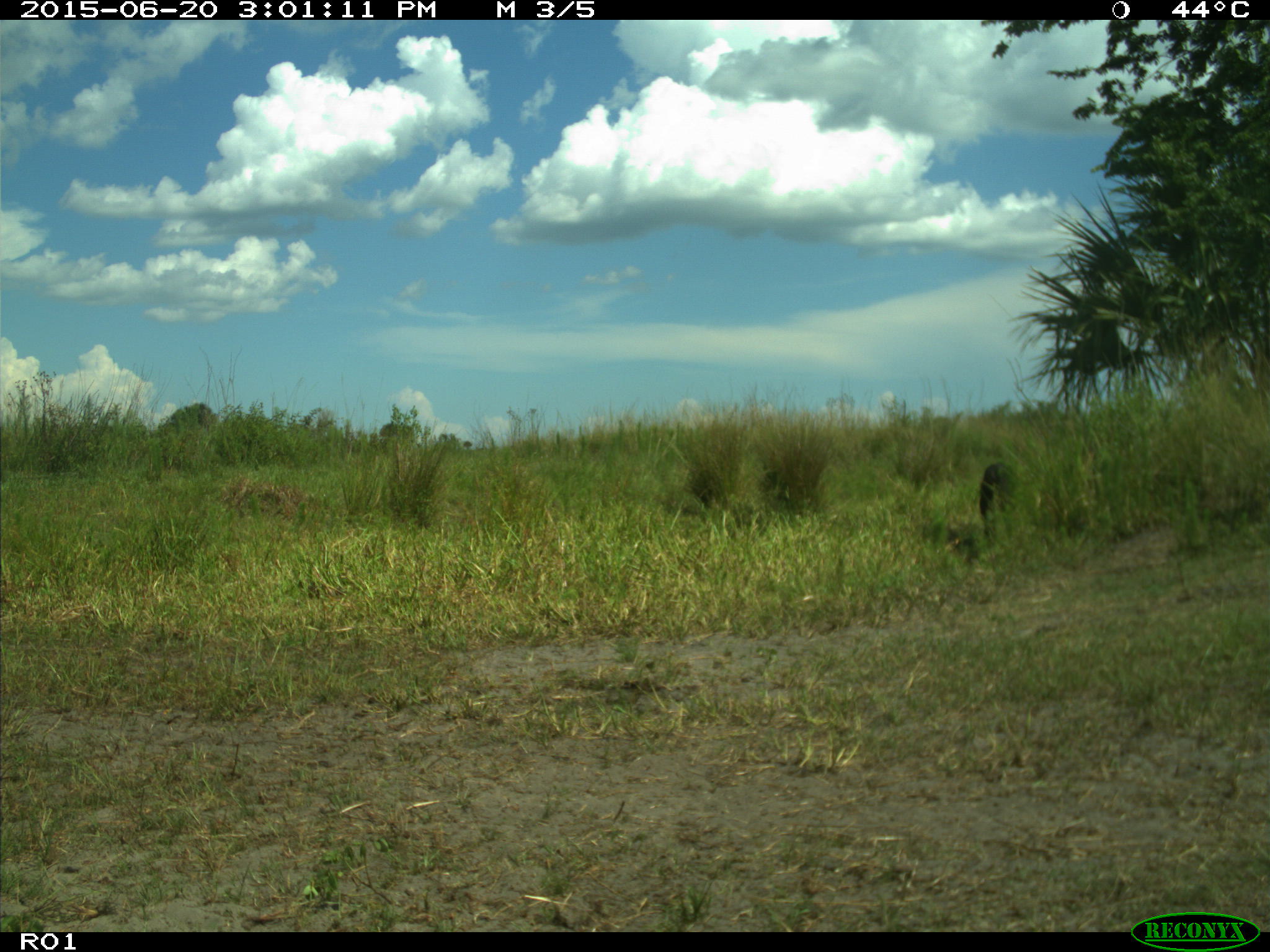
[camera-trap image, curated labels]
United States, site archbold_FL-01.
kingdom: Animalia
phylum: Chordata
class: Mammalia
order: Artiodactyla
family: Bovidae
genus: Bos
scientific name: Bos taurus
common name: domestic cow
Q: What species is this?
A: Bos taurus (domestic cow).